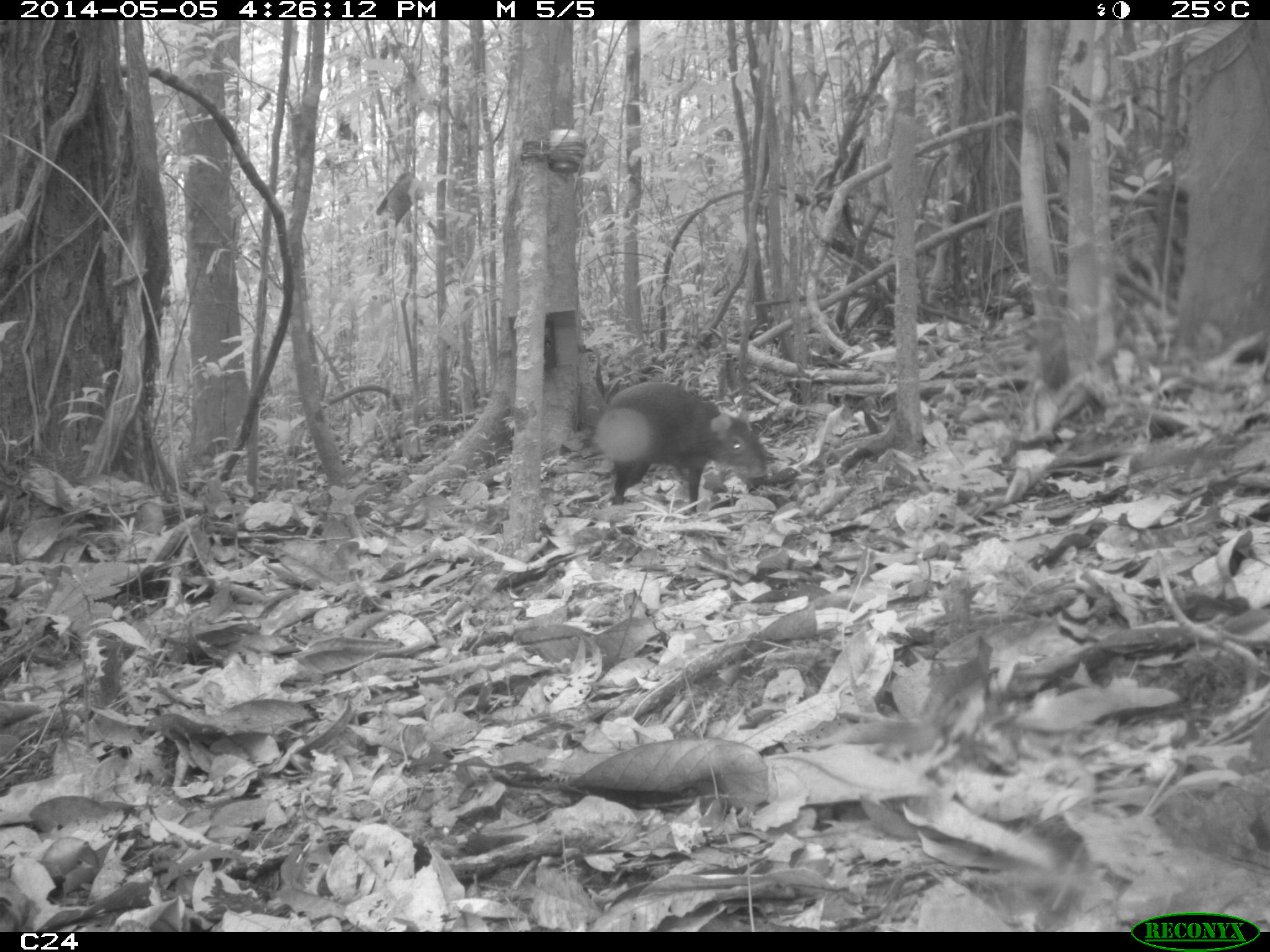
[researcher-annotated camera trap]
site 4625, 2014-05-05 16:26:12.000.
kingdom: Animalia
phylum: Chordata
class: Mammalia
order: Rodentia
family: Dasyproctidae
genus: Dasyprocta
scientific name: Dasyprocta leporina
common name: red-rumped agouti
Dasyprocta leporina (red-rumped agouti), count 1, age adult.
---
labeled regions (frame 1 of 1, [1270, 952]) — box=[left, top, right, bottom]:
dasyprocta leporina: box=[588, 378, 768, 512]